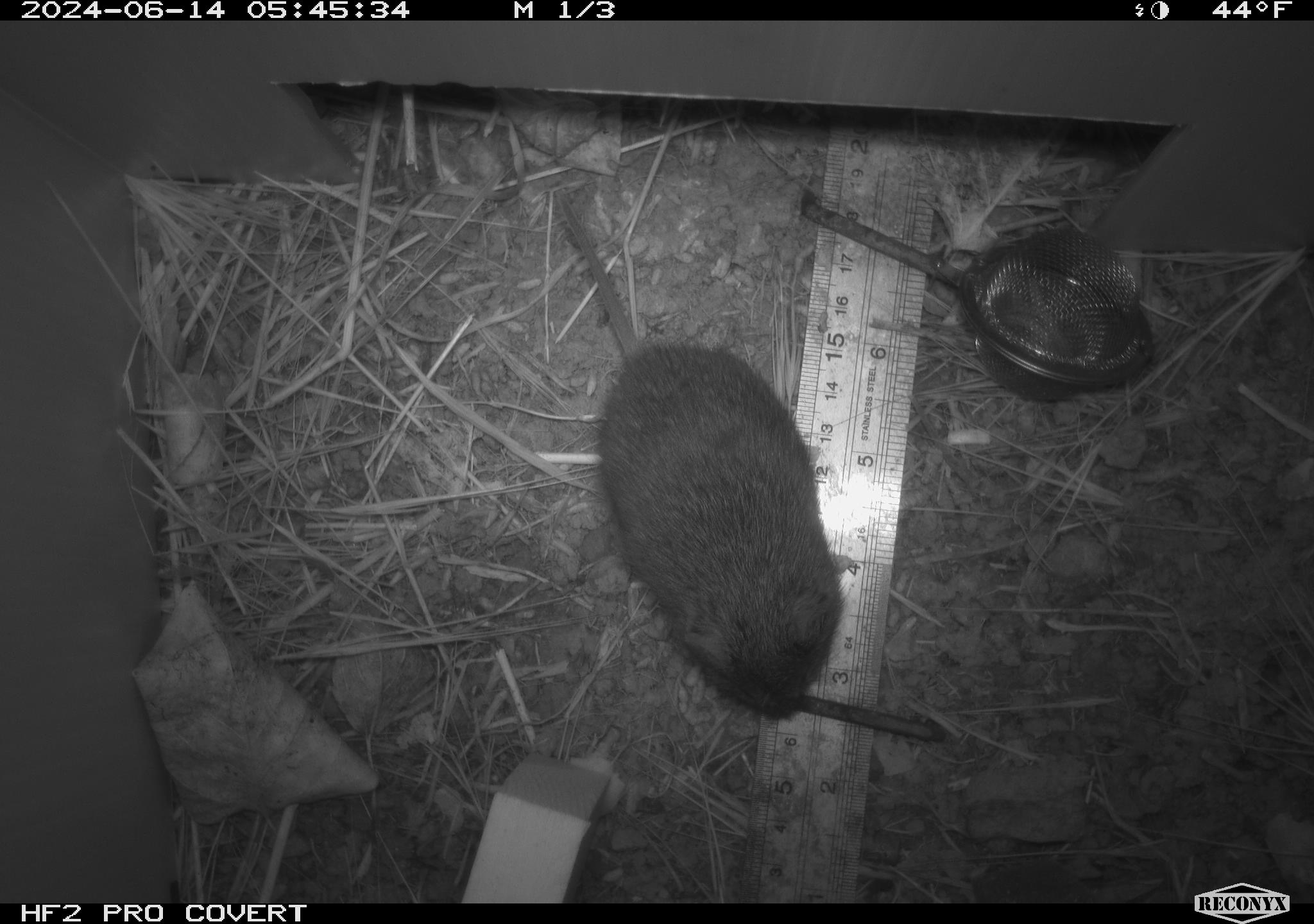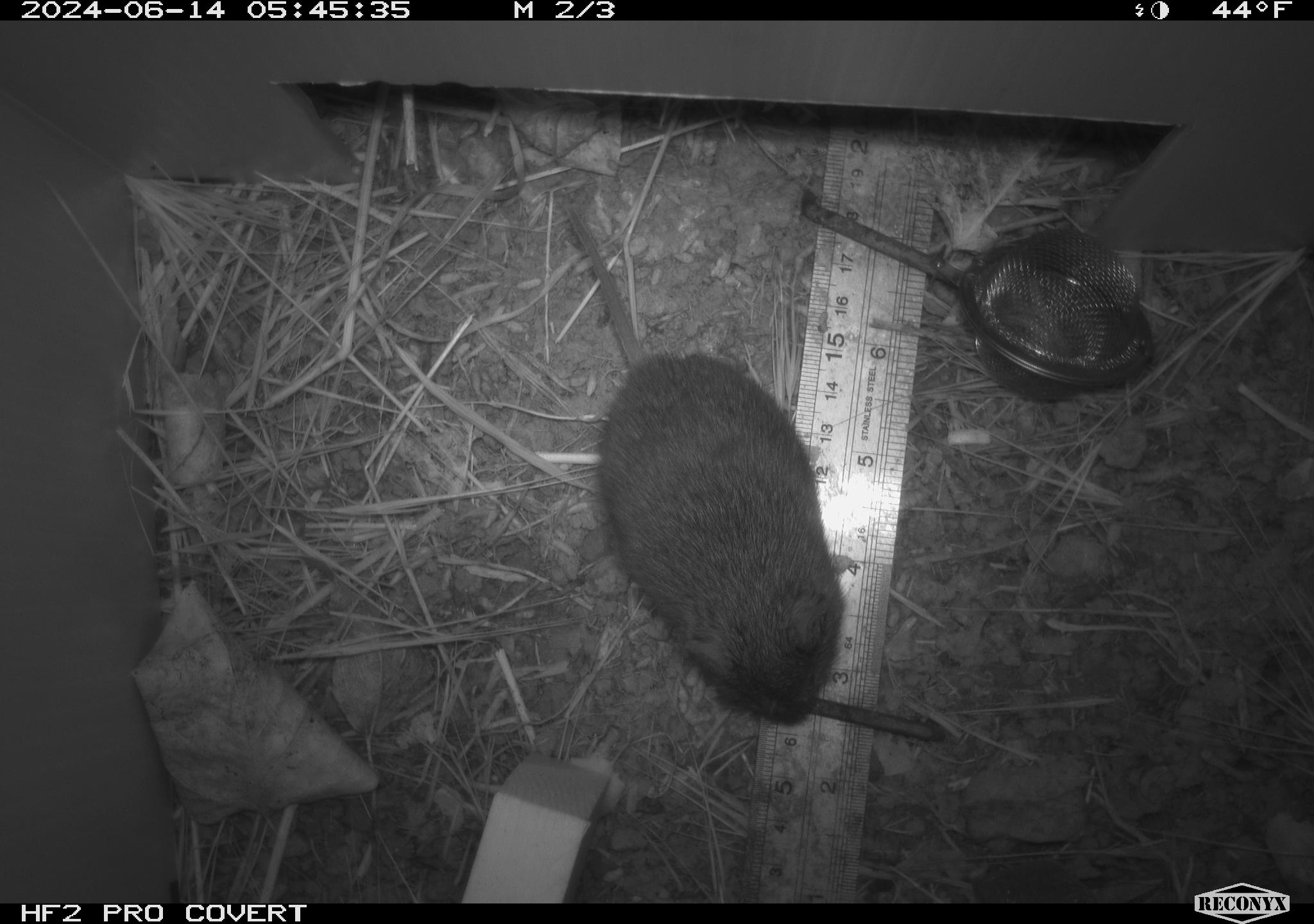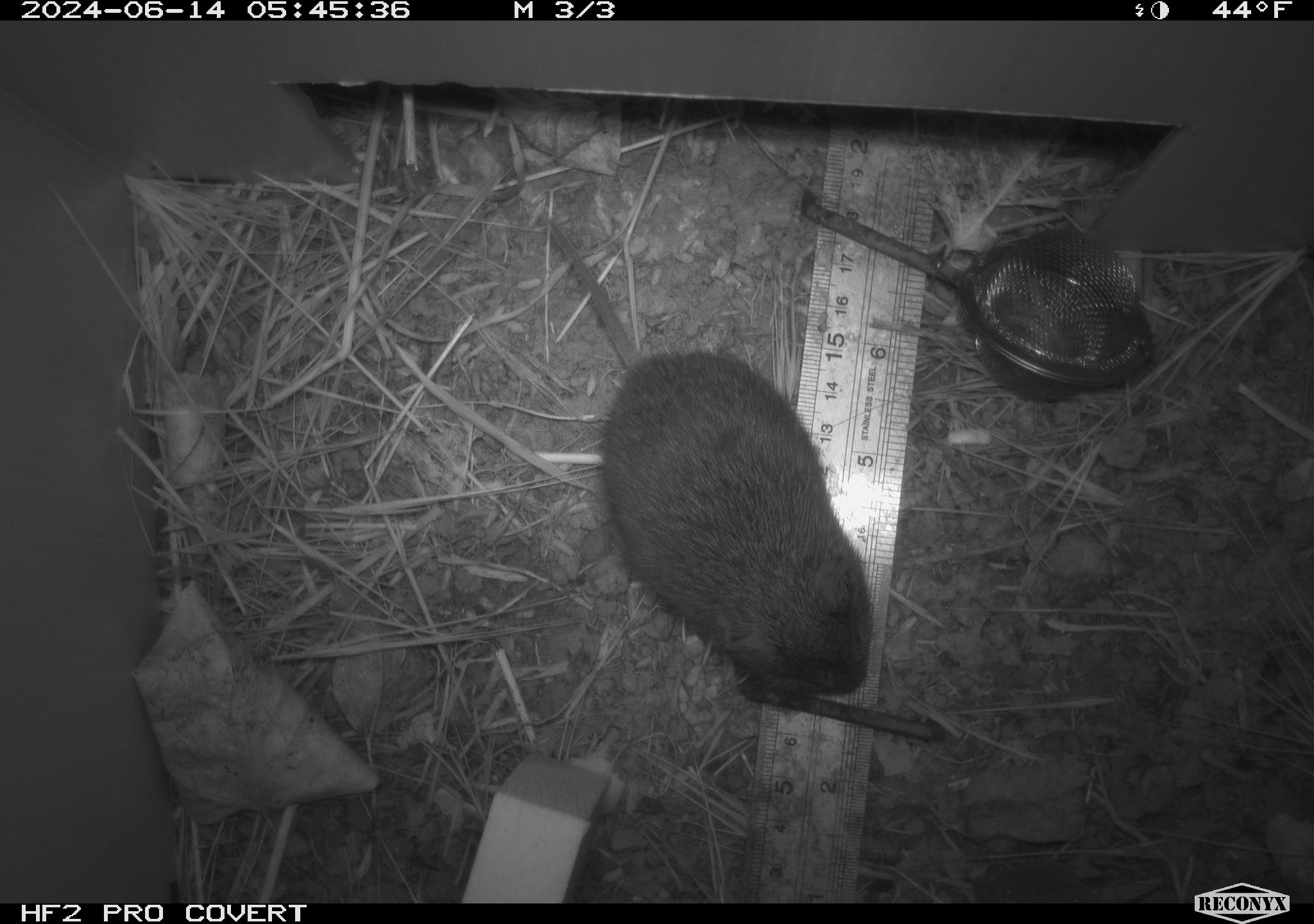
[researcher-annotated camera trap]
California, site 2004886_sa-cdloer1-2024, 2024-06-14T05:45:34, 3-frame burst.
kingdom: Animalia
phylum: Chordata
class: Mammalia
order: Rodentia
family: Cricetidae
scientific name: Arvicolinae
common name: voles, lemmings, and muskrats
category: arvicolinae subfamily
Arvicolinae subfamily (voles, lemmings, and muskrats) (Arvicolinae).